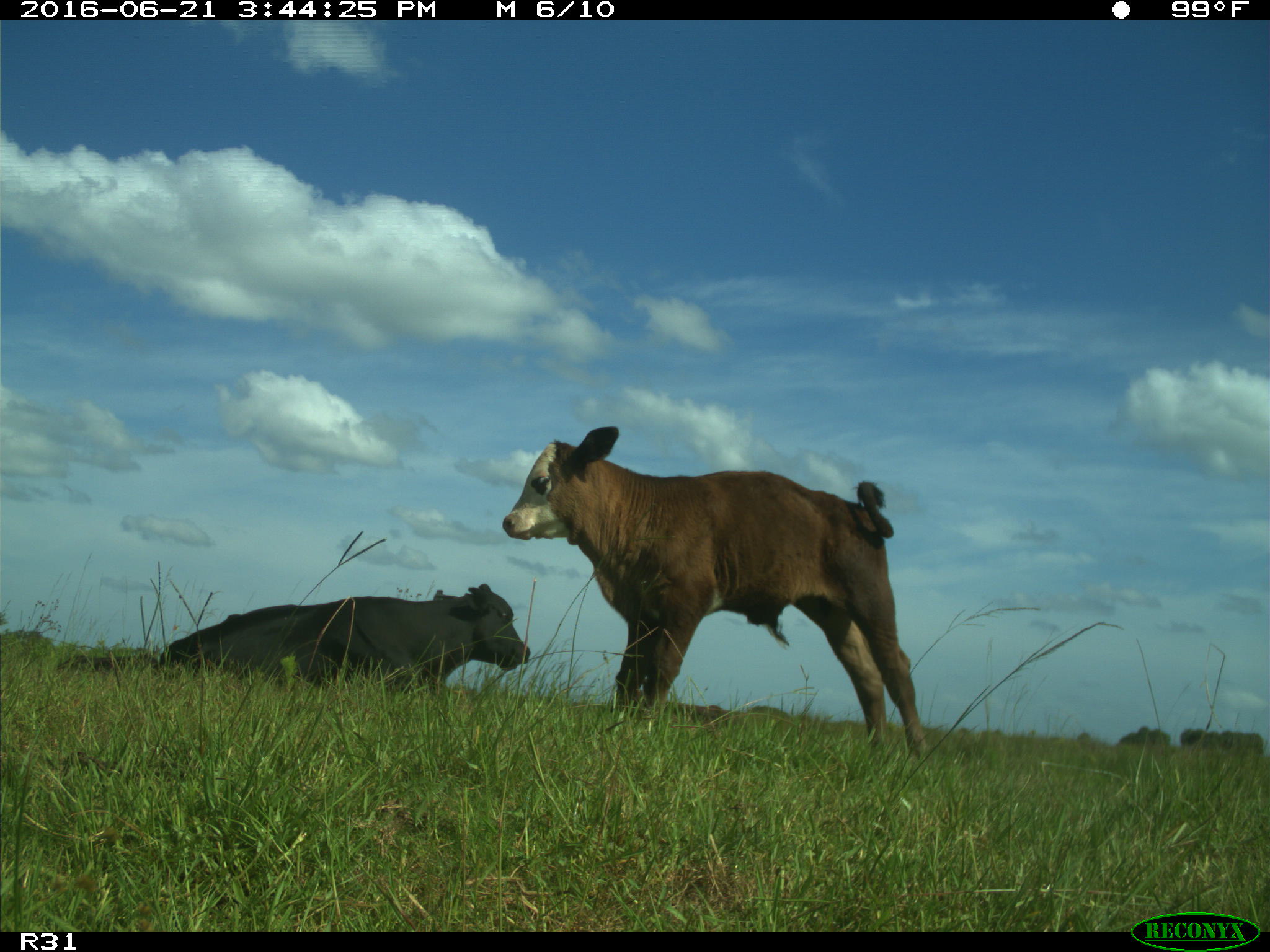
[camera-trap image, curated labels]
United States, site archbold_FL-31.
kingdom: Animalia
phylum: Chordata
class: Mammalia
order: Artiodactyla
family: Bovidae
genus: Bos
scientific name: Bos taurus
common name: domestic cow